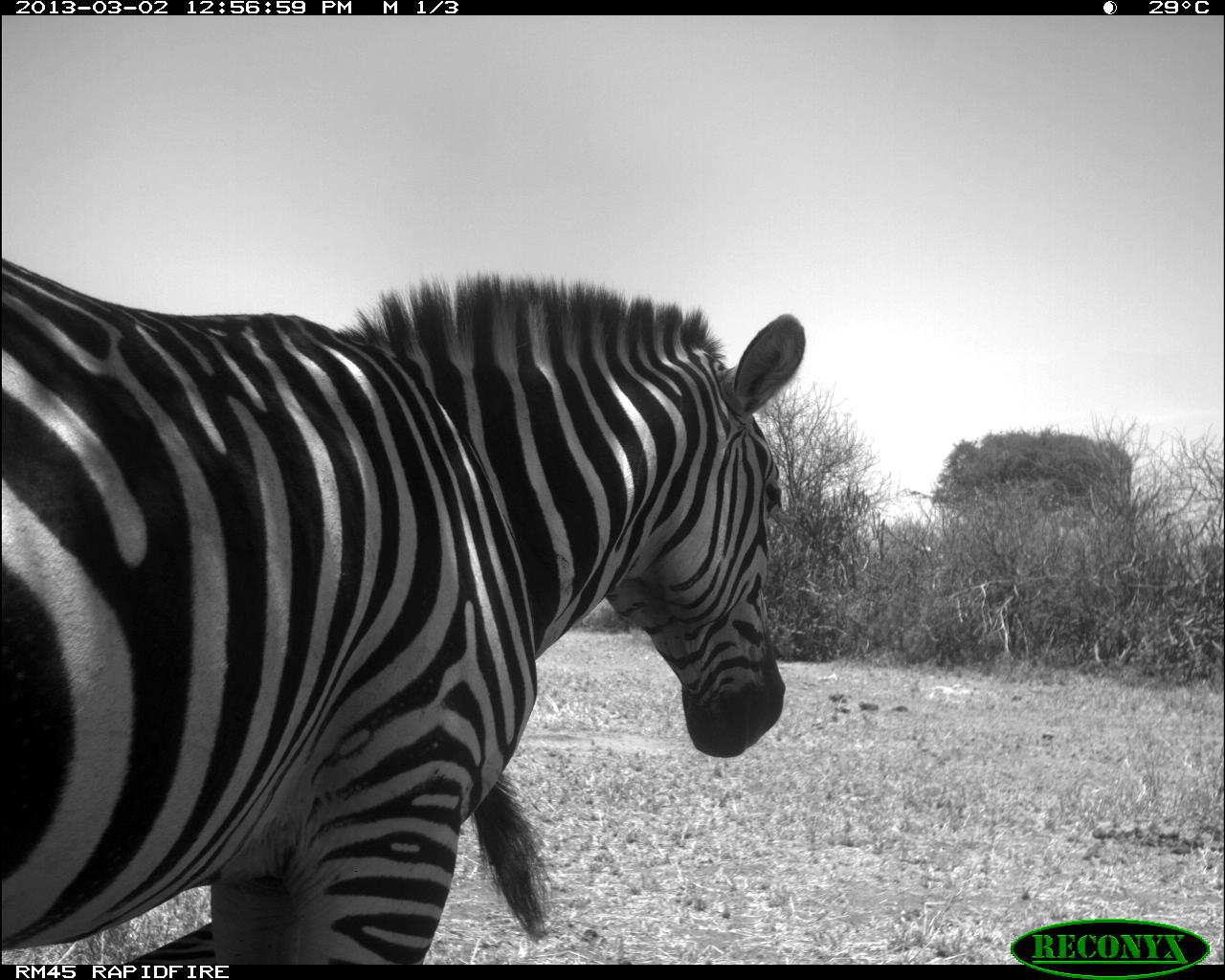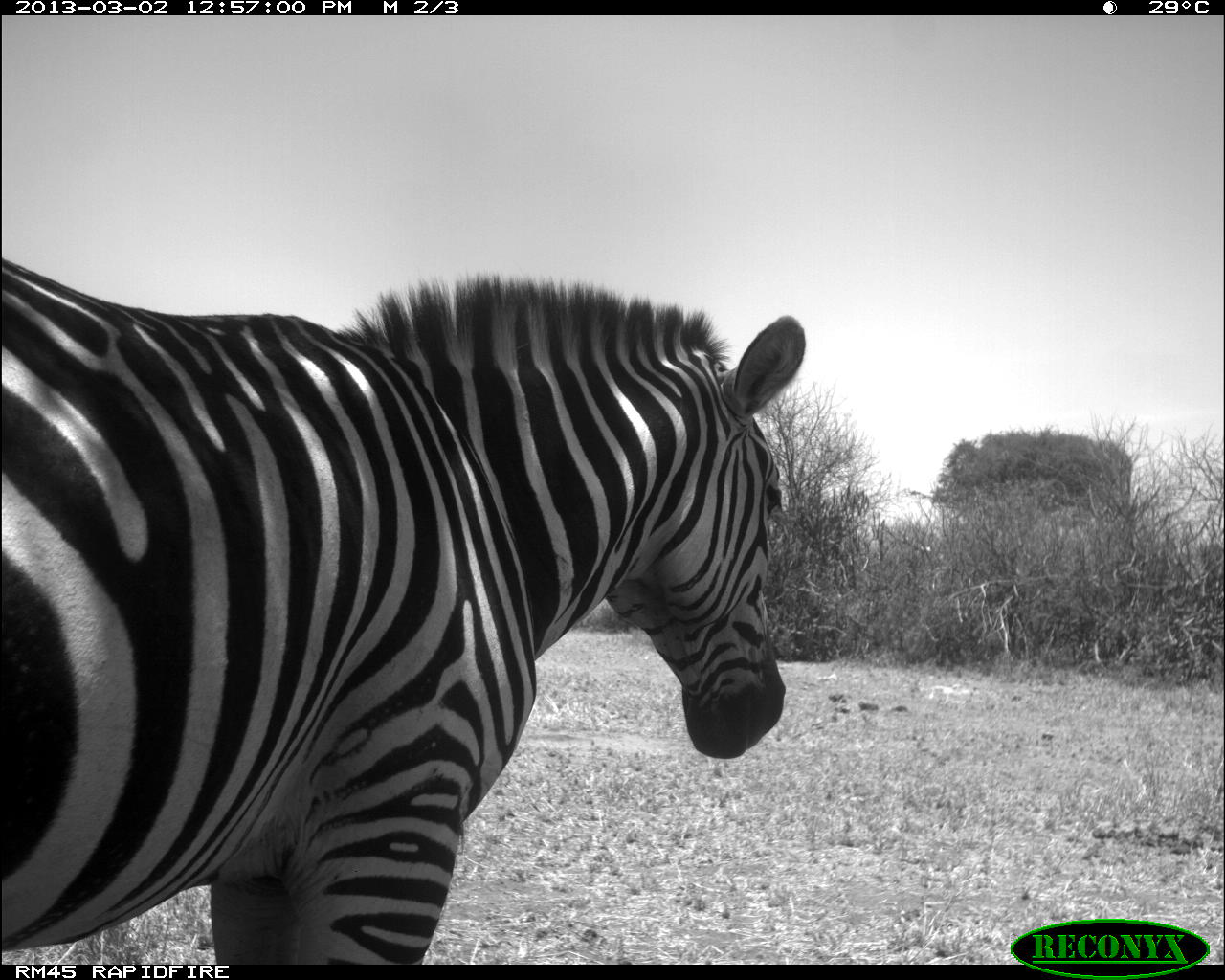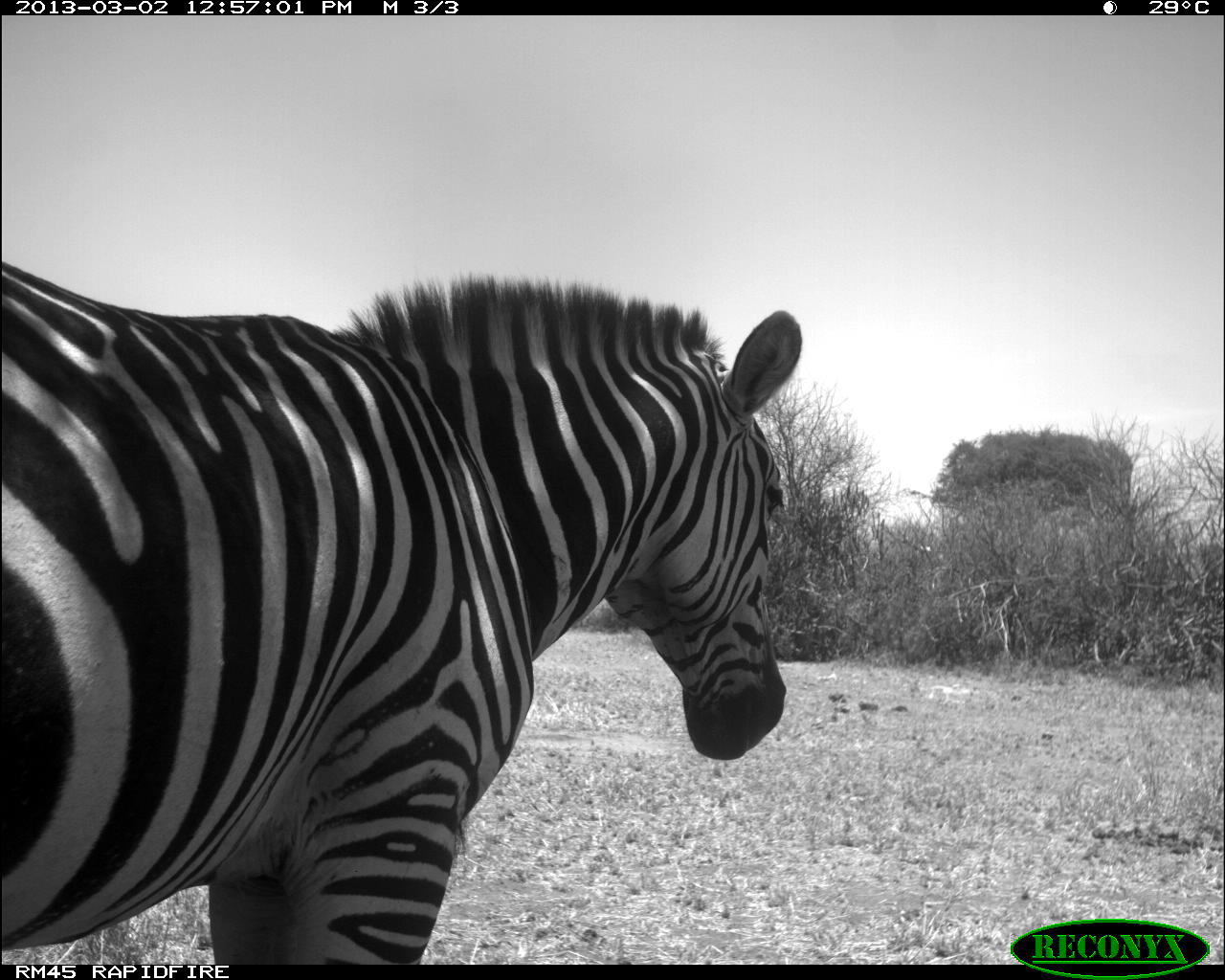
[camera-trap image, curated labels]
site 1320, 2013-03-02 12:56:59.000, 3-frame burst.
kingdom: Animalia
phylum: Chordata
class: Mammalia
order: Perissodactyla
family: Equidae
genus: Equus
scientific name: Equus grevyi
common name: grévy's zebra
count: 2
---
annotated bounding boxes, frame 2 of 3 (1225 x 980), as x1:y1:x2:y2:
equus grevyi: 0:253:805:967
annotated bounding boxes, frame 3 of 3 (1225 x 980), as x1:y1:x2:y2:
equus grevyi: 0:258:803:972